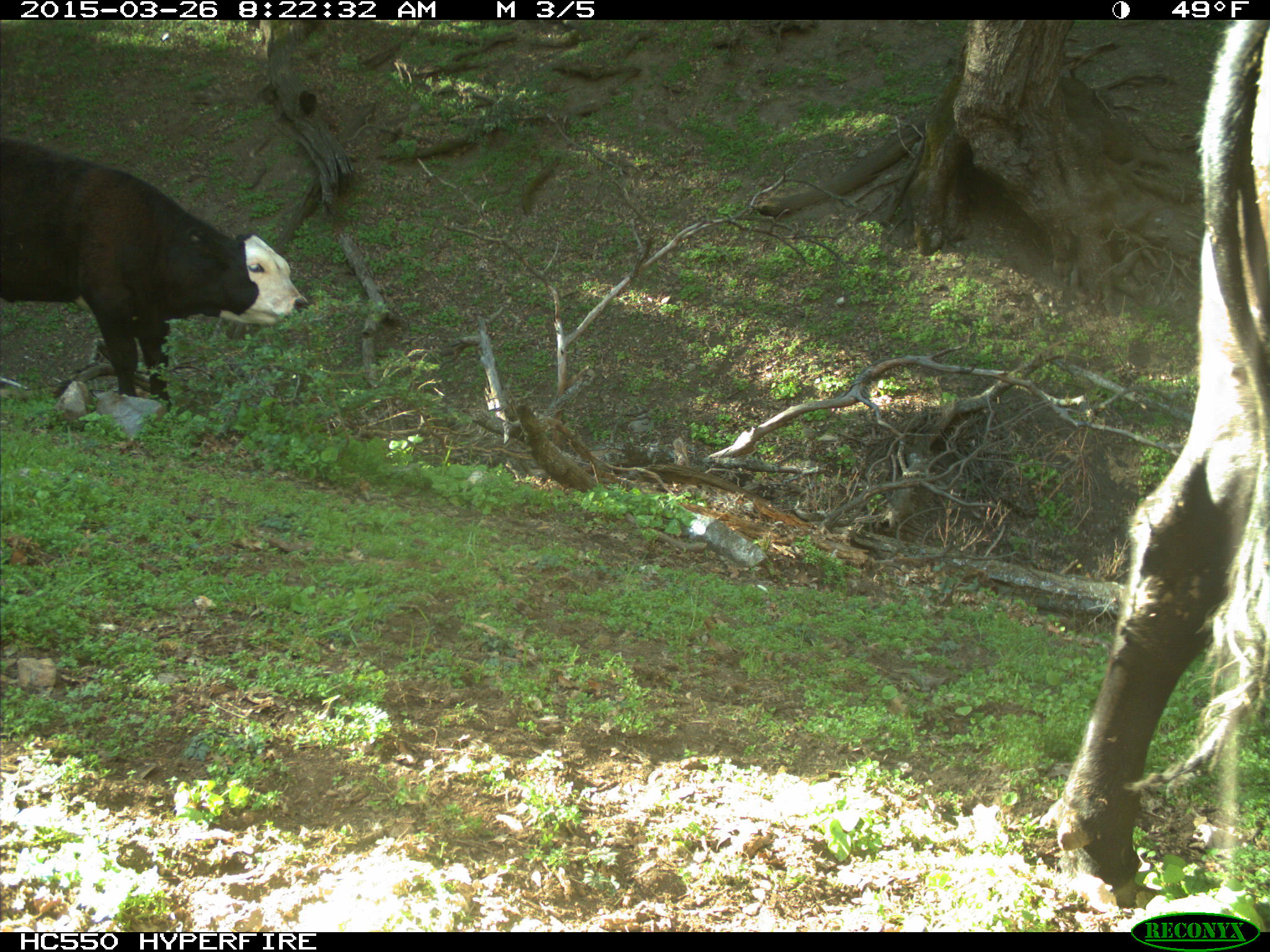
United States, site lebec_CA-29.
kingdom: Animalia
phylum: Chordata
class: Mammalia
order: Artiodactyla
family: Bovidae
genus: Bos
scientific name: Bos taurus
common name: domestic cow